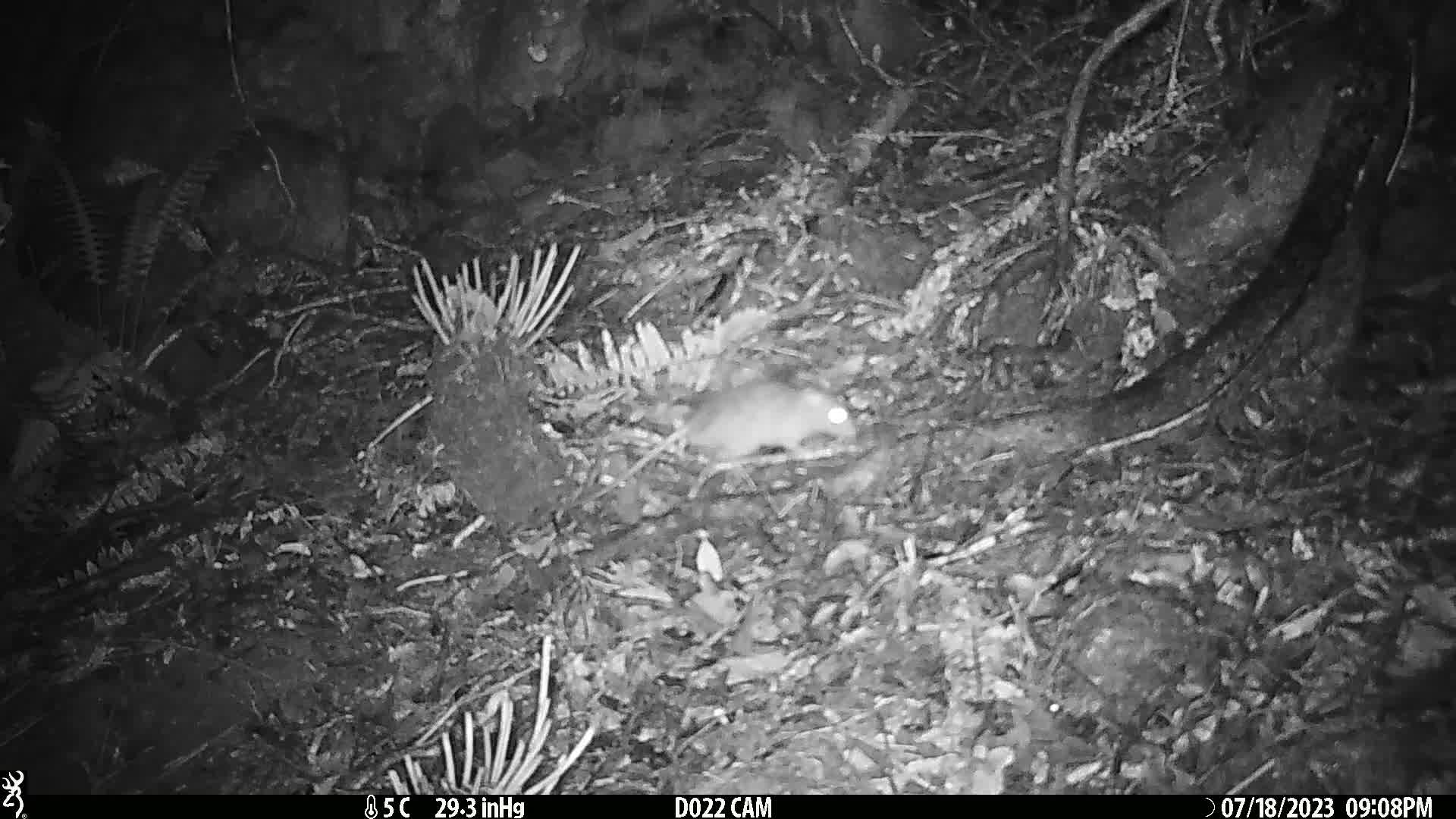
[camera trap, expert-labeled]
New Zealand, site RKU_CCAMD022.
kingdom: Animalia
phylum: Chordata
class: Mammalia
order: Rodentia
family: Muridae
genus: Rattus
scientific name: Rattus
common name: rat